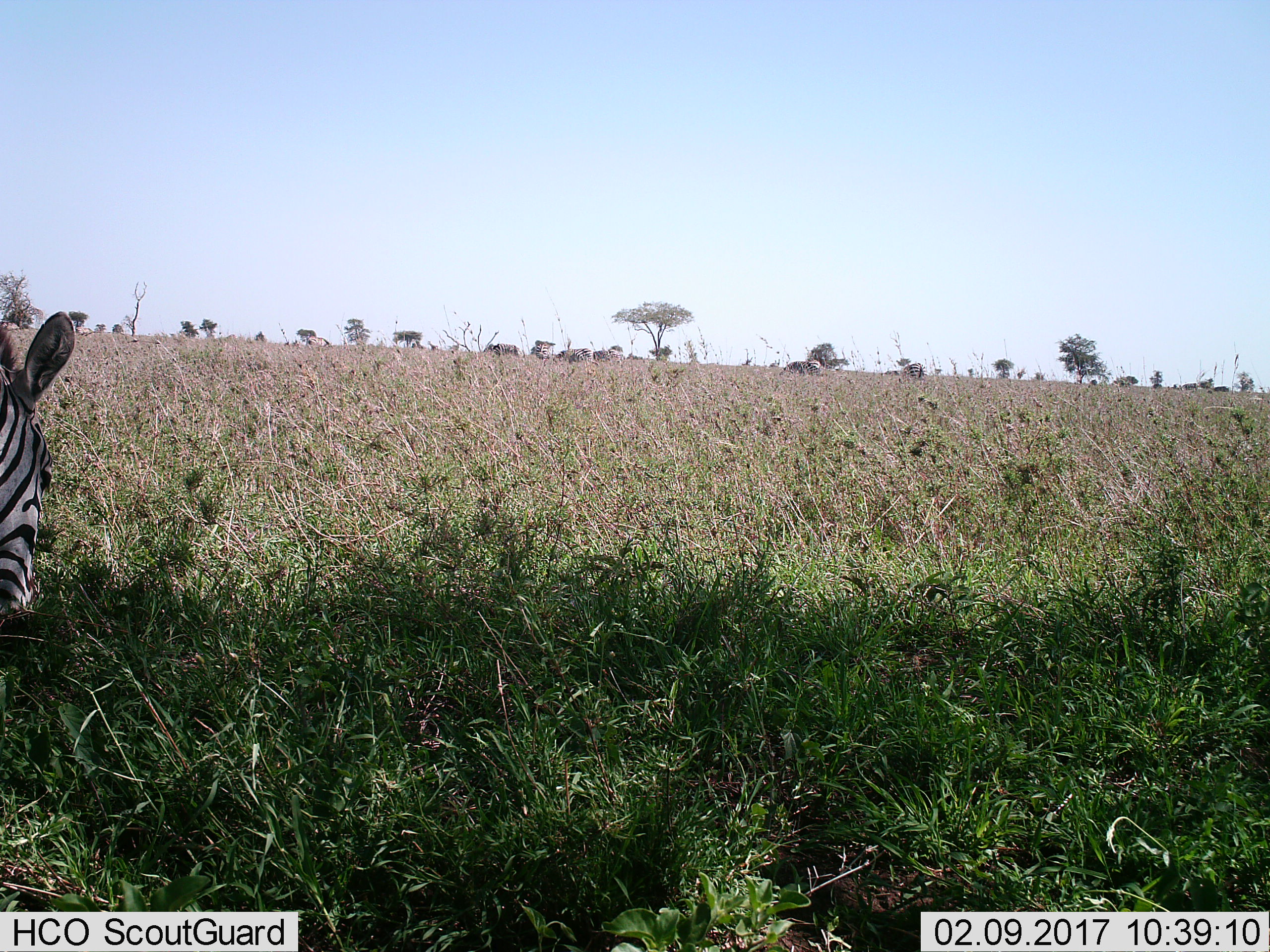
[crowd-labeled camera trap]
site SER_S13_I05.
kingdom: Animalia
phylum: Chordata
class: Mammalia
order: Perissodactyla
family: Equidae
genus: Equus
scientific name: Equus quagga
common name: plains zebra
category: zebraplains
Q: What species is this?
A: Zebraplains (plains zebra) (Equus quagga).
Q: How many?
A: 8.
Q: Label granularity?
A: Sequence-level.